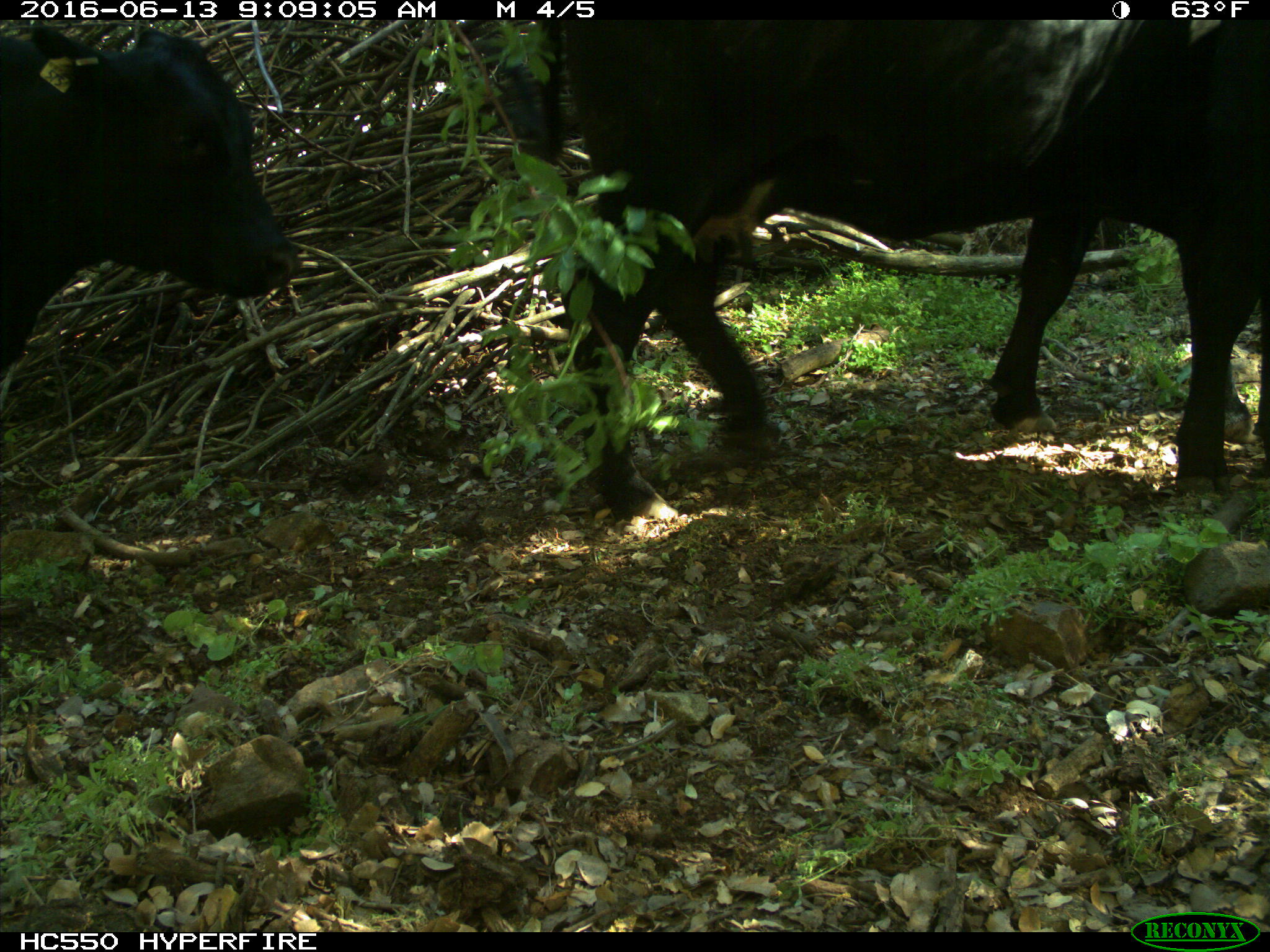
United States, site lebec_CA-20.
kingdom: Animalia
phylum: Chordata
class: Mammalia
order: Artiodactyla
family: Bovidae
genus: Bos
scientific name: Bos taurus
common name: domestic cow